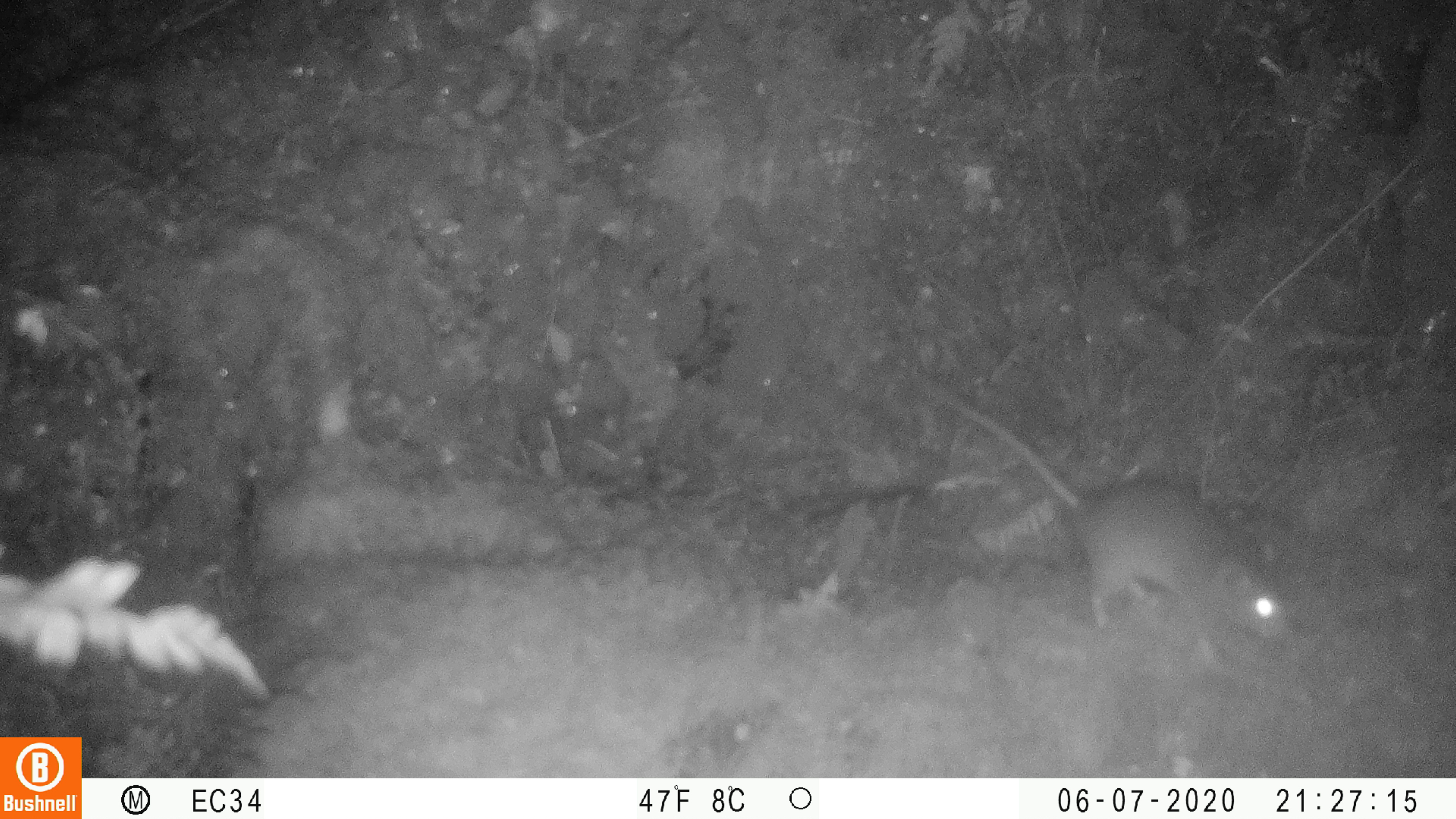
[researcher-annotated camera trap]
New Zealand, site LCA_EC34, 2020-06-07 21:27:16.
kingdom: Animalia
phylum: Chordata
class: Mammalia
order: Rodentia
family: Muridae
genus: Rattus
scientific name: Rattus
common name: rat